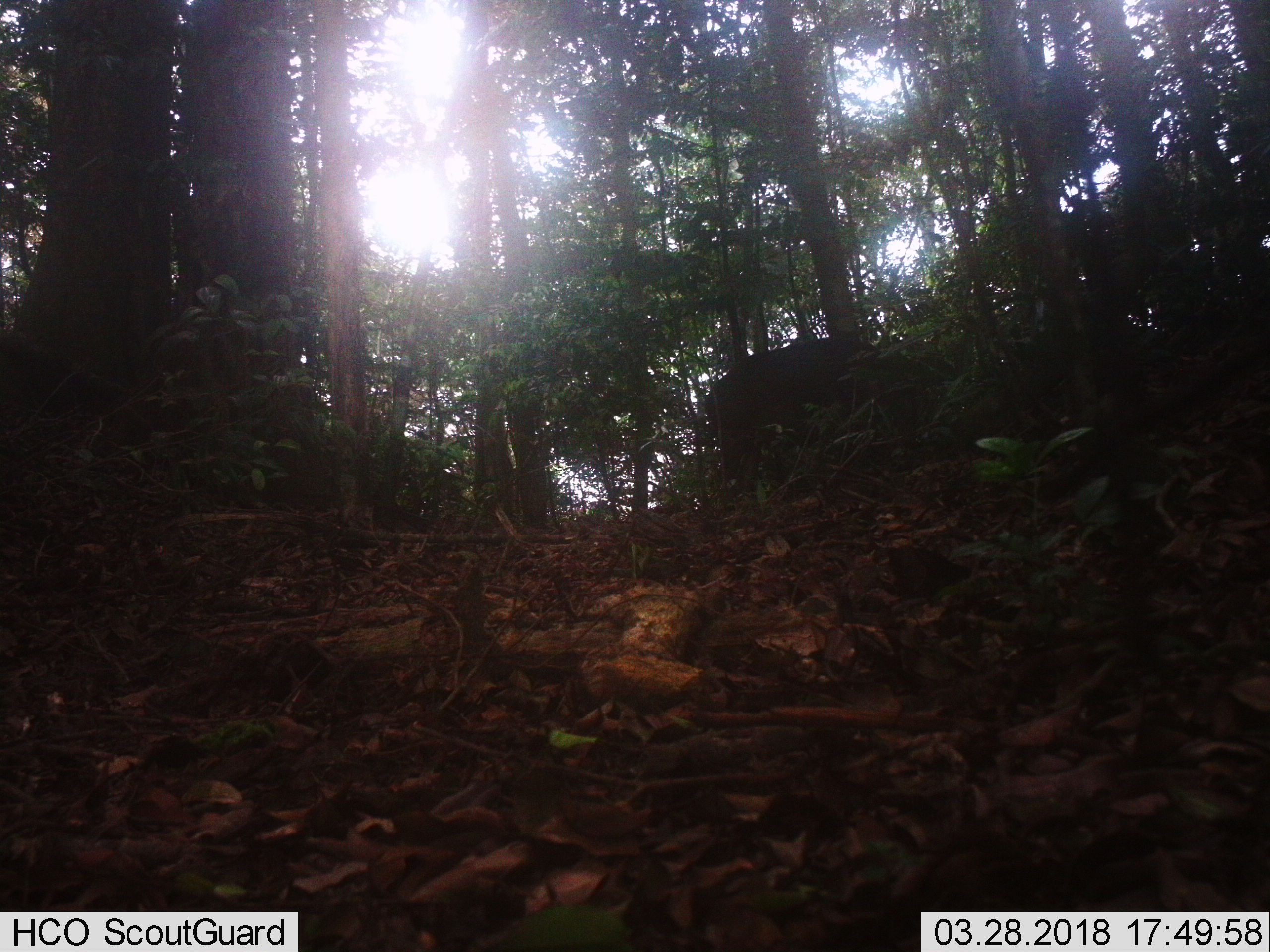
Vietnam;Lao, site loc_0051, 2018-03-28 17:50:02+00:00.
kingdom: Animalia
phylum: Chordata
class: Mammalia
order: Artiodactyla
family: Suidae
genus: Sus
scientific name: Sus scrofa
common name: eurasian wild pig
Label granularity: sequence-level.